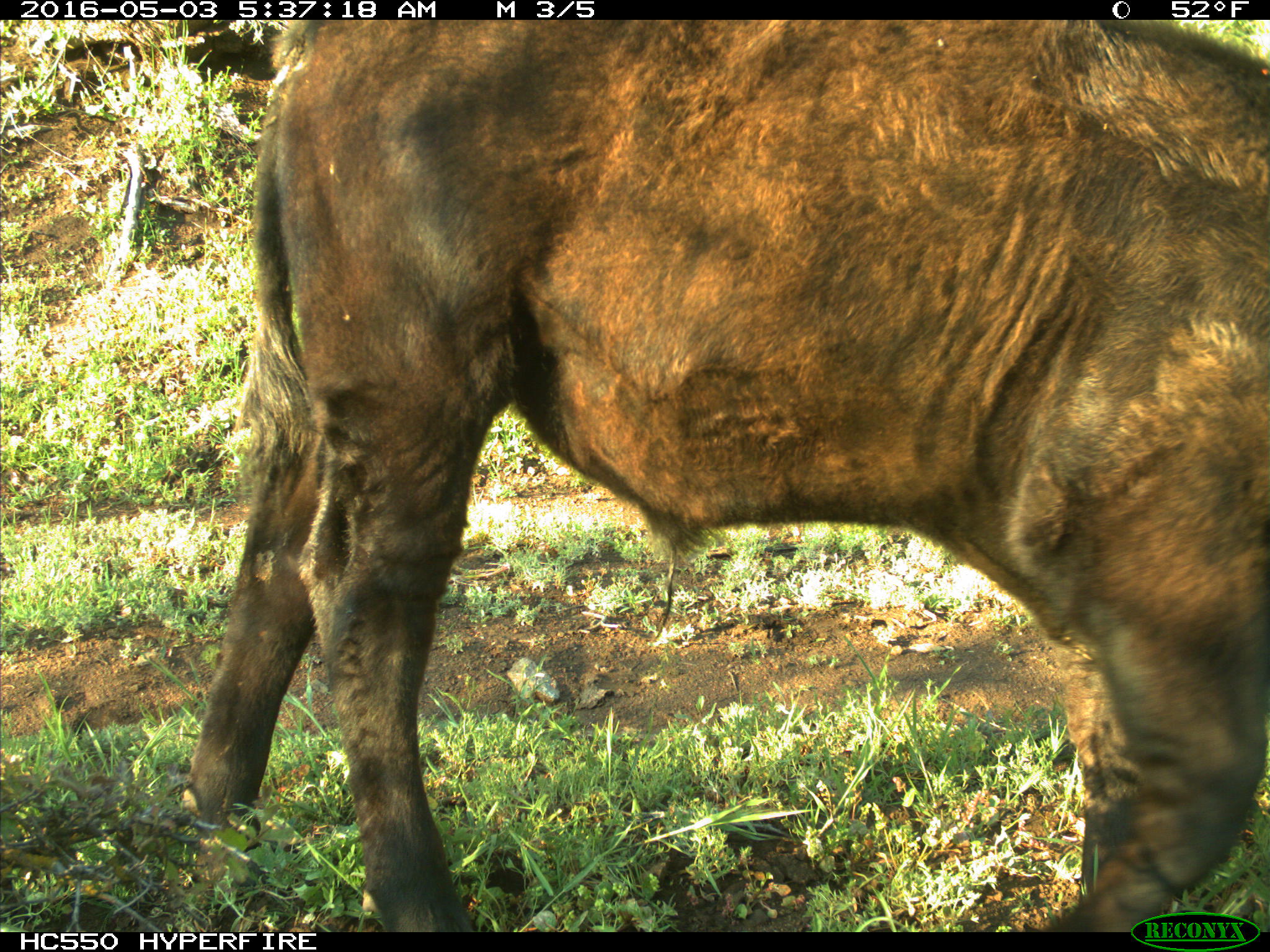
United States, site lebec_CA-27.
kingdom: Animalia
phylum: Chordata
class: Mammalia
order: Artiodactyla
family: Bovidae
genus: Bos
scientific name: Bos taurus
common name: domestic cow